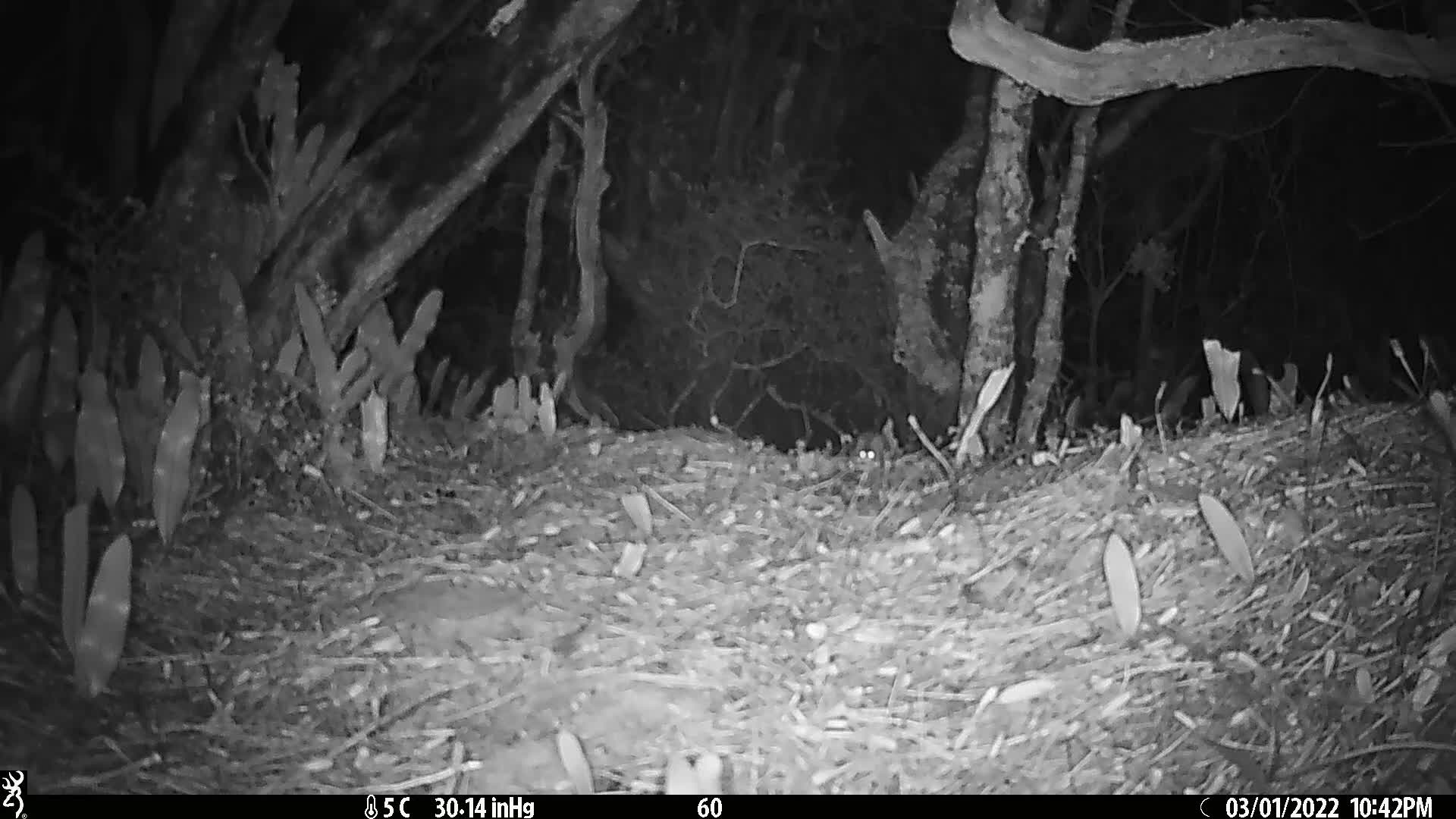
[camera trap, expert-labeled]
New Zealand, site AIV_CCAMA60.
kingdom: Animalia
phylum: Chordata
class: Mammalia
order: Rodentia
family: Muridae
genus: Mus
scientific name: Mus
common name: mouse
Mouse (Mus).